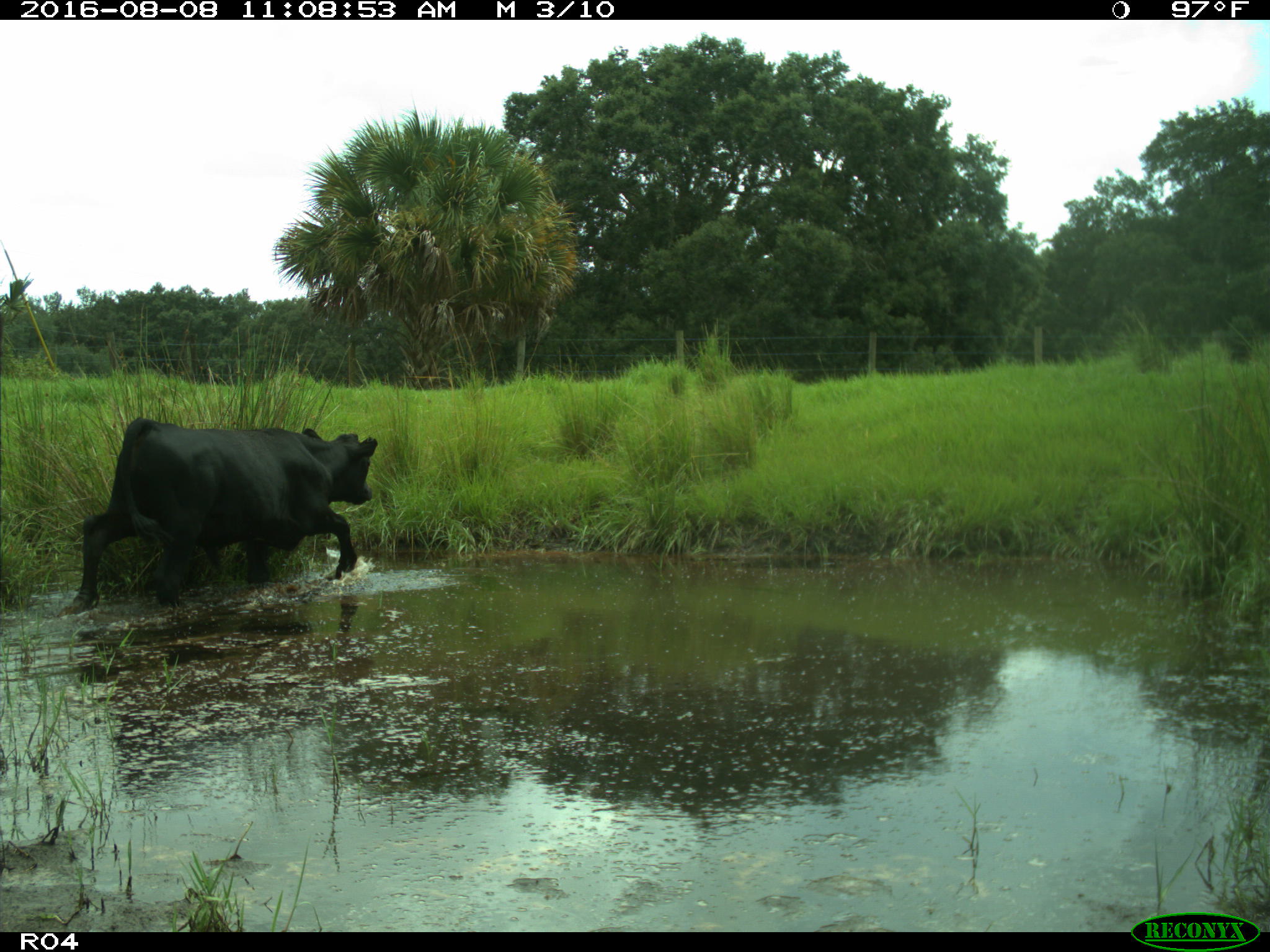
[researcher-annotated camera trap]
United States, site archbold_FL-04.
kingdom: Animalia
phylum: Chordata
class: Mammalia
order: Artiodactyla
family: Bovidae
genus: Bos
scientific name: Bos taurus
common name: domestic cow